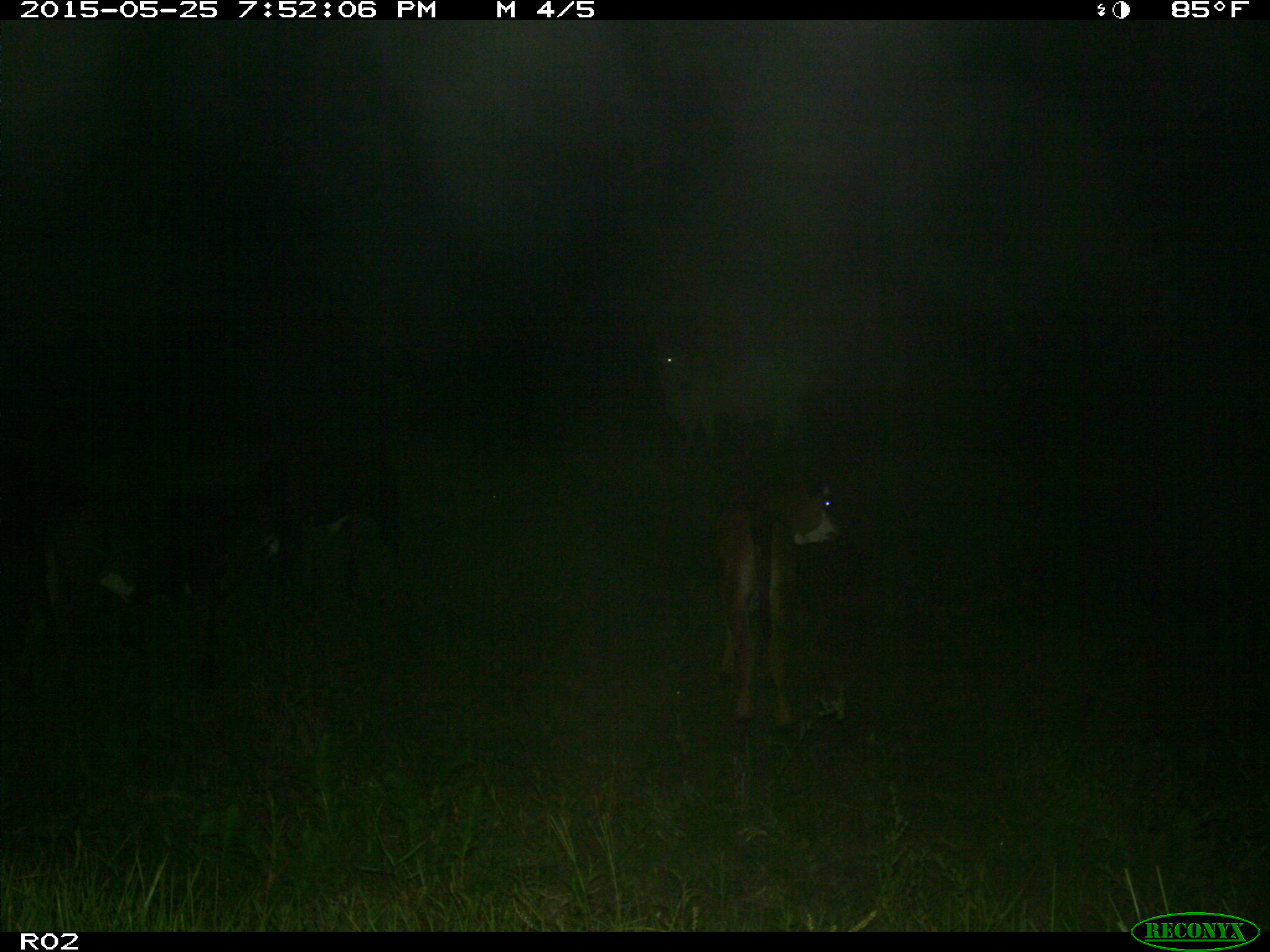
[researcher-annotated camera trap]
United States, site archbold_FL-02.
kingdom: Animalia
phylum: Chordata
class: Mammalia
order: Artiodactyla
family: Bovidae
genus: Bos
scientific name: Bos taurus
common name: domestic cow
Bos taurus (domestic cow).